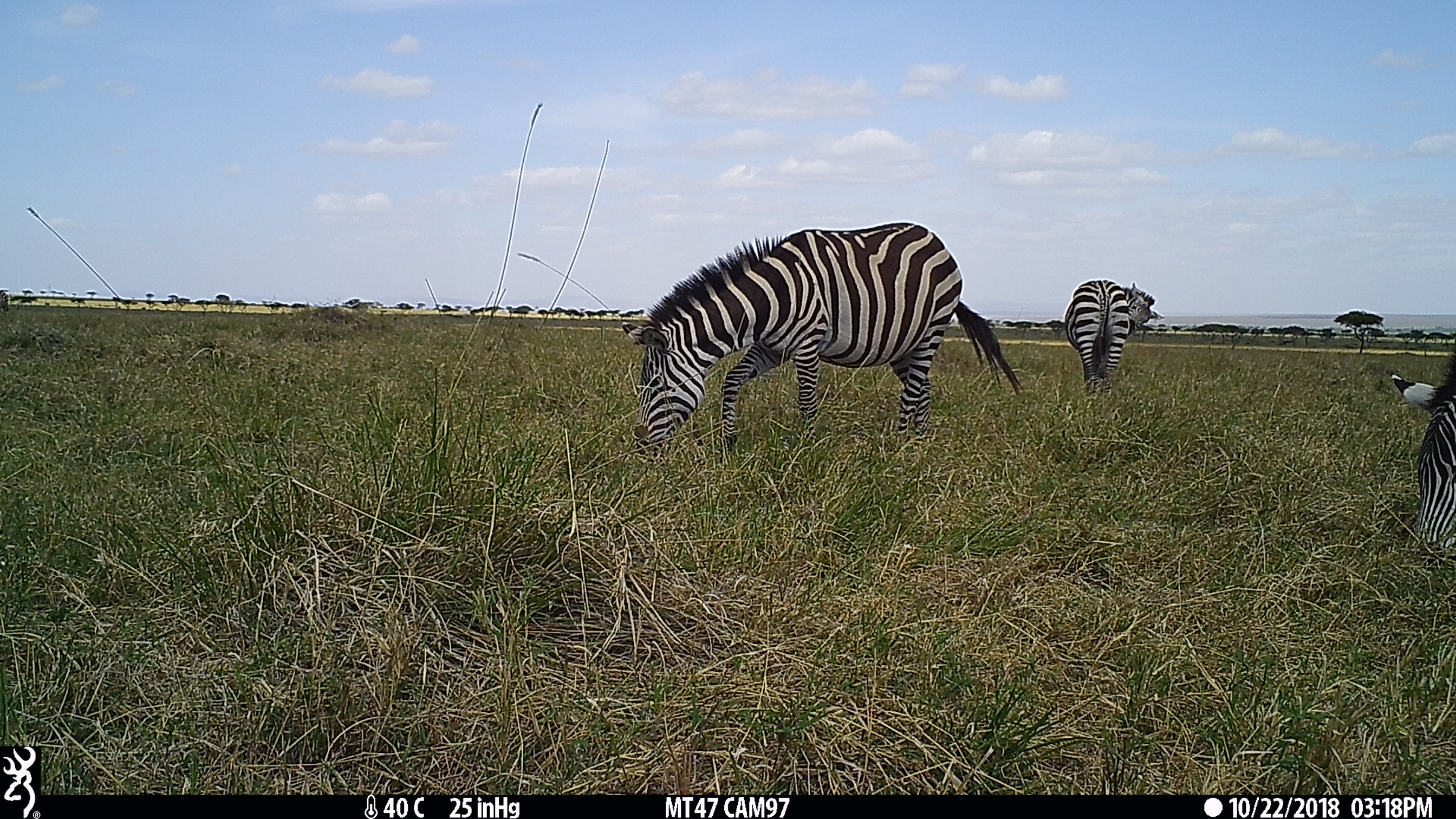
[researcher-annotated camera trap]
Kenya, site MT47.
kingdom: Animalia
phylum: Chordata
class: Mammalia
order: Perissodactyla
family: Equidae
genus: Equus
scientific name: Equus quagga burchellii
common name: burchell's zebra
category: zebra